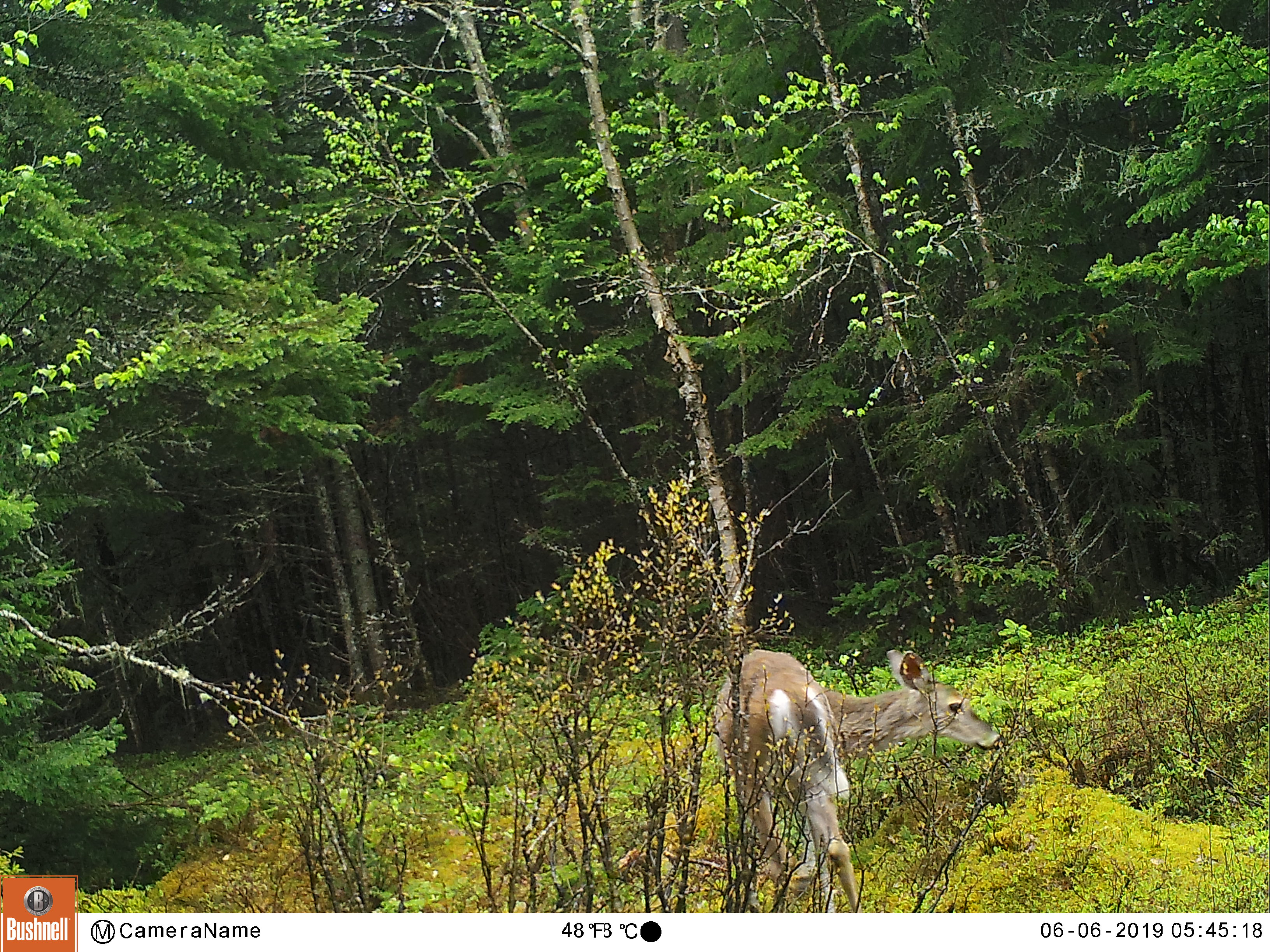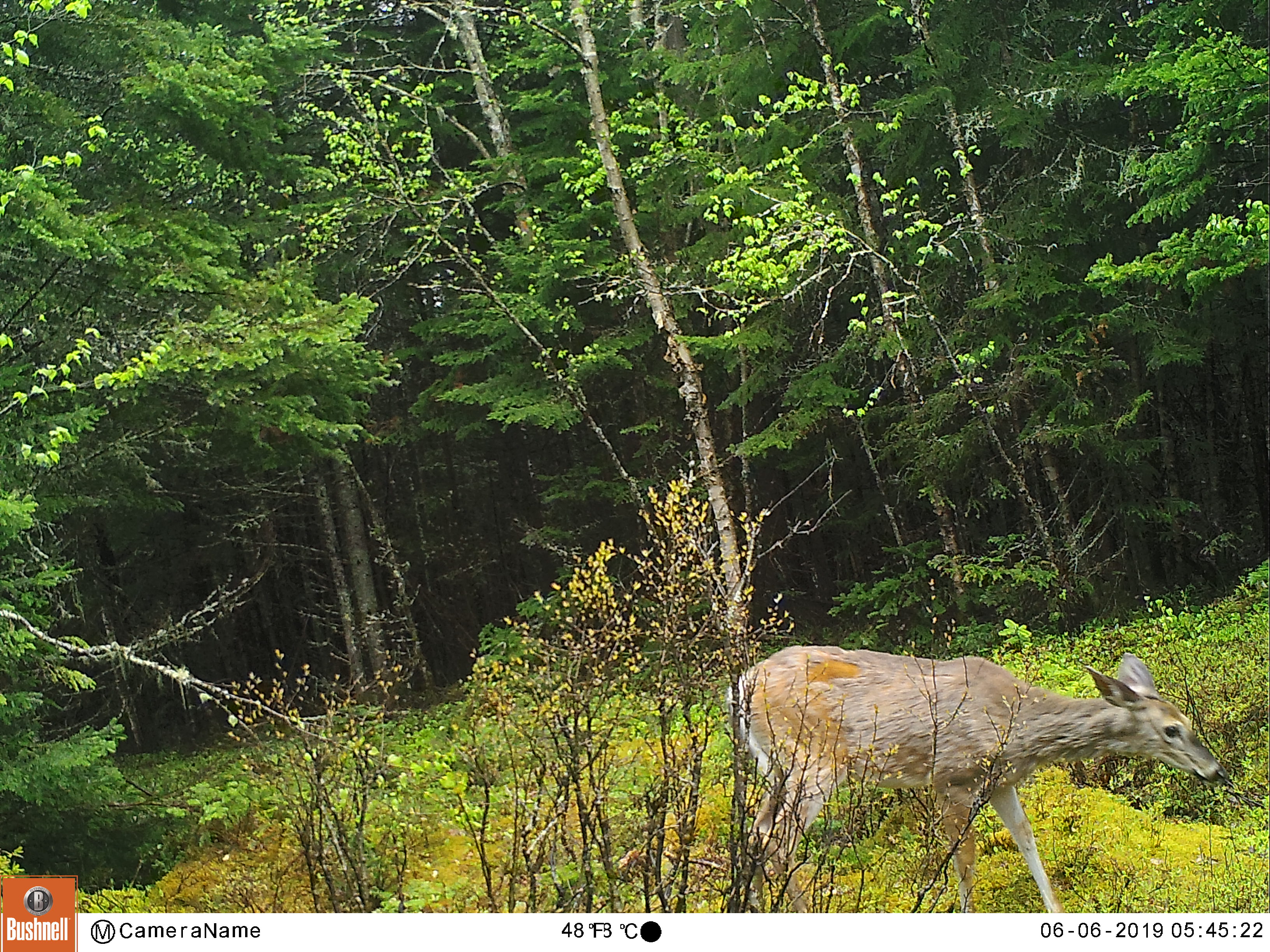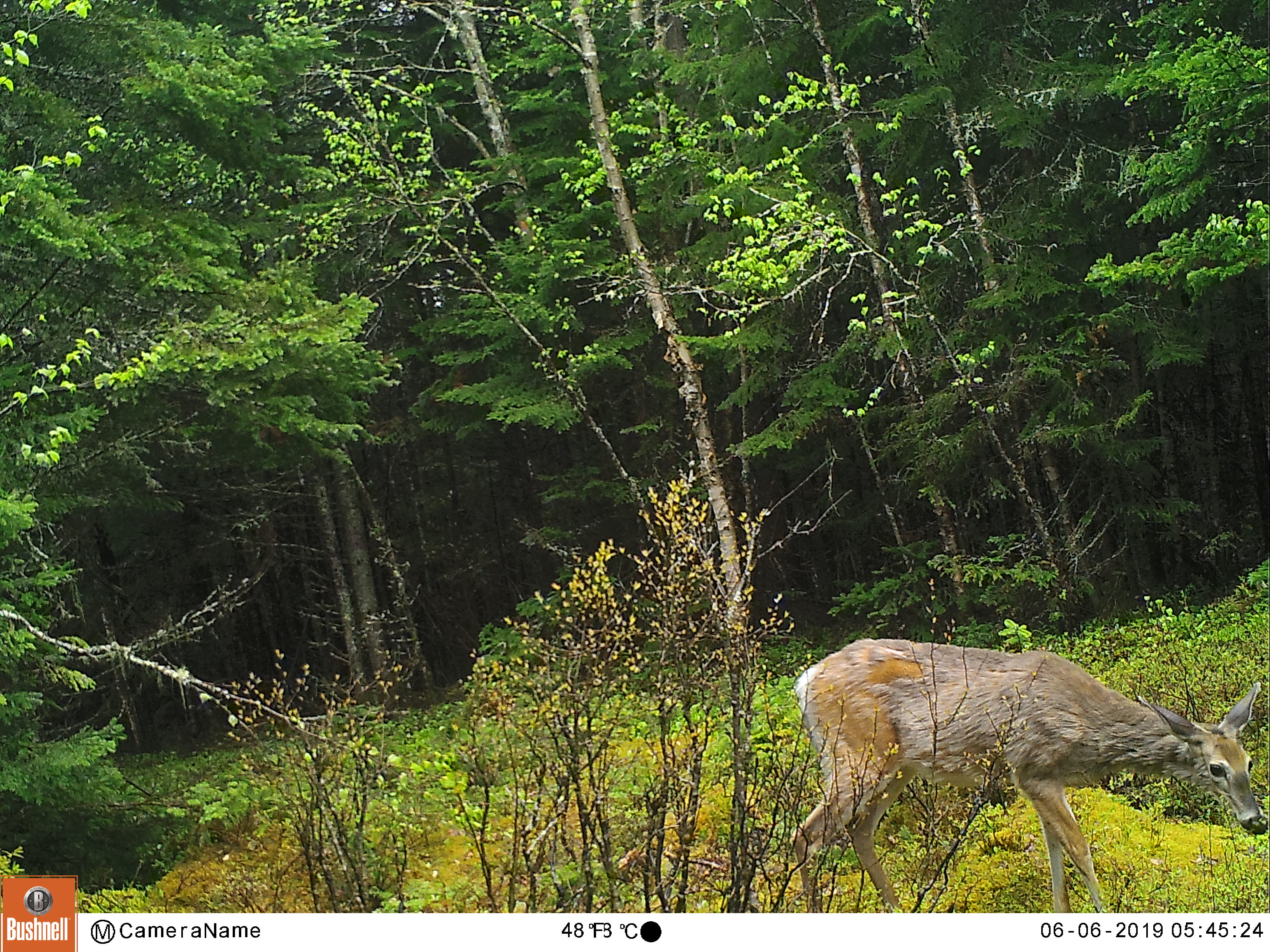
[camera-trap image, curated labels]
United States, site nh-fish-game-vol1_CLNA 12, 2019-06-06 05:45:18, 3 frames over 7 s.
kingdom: Animalia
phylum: Chordata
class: Mammalia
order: Artiodactyla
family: Cervidae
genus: Odocoileus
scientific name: Odocoileus virginianus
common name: white-tailed deer